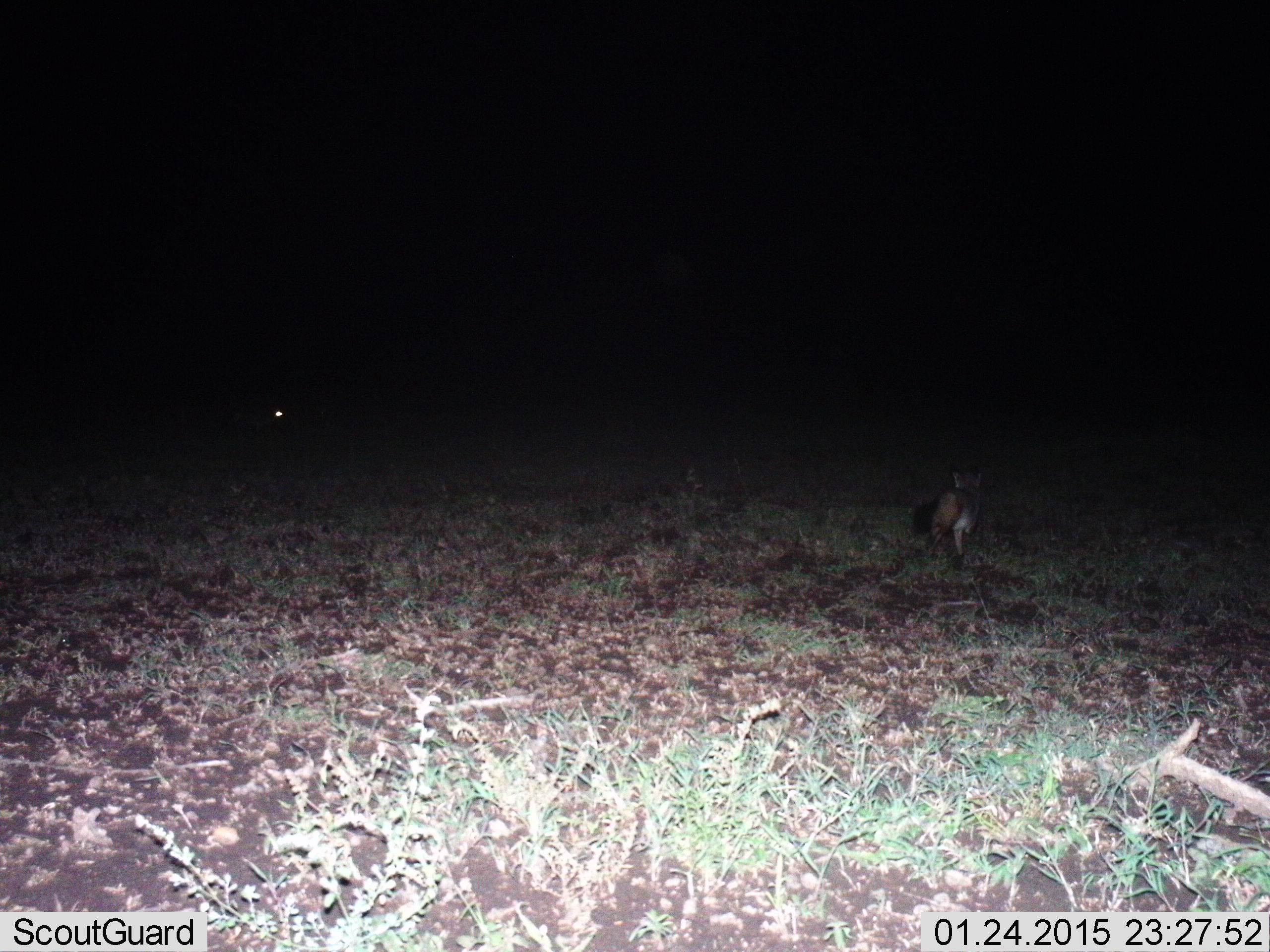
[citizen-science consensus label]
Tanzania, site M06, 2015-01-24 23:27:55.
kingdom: Animalia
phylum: Chordata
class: Mammalia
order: Carnivora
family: Canidae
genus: Otocyon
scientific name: Otocyon megalotis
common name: bat-eared fox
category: batearedfox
Batearedfox (bat-eared fox) (Otocyon megalotis), count 1. Behavior (volunteer vote fractions): standing 50%, resting 0%, moving 67%, interacting 0%. Young present (vote fraction): 0%. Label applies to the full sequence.